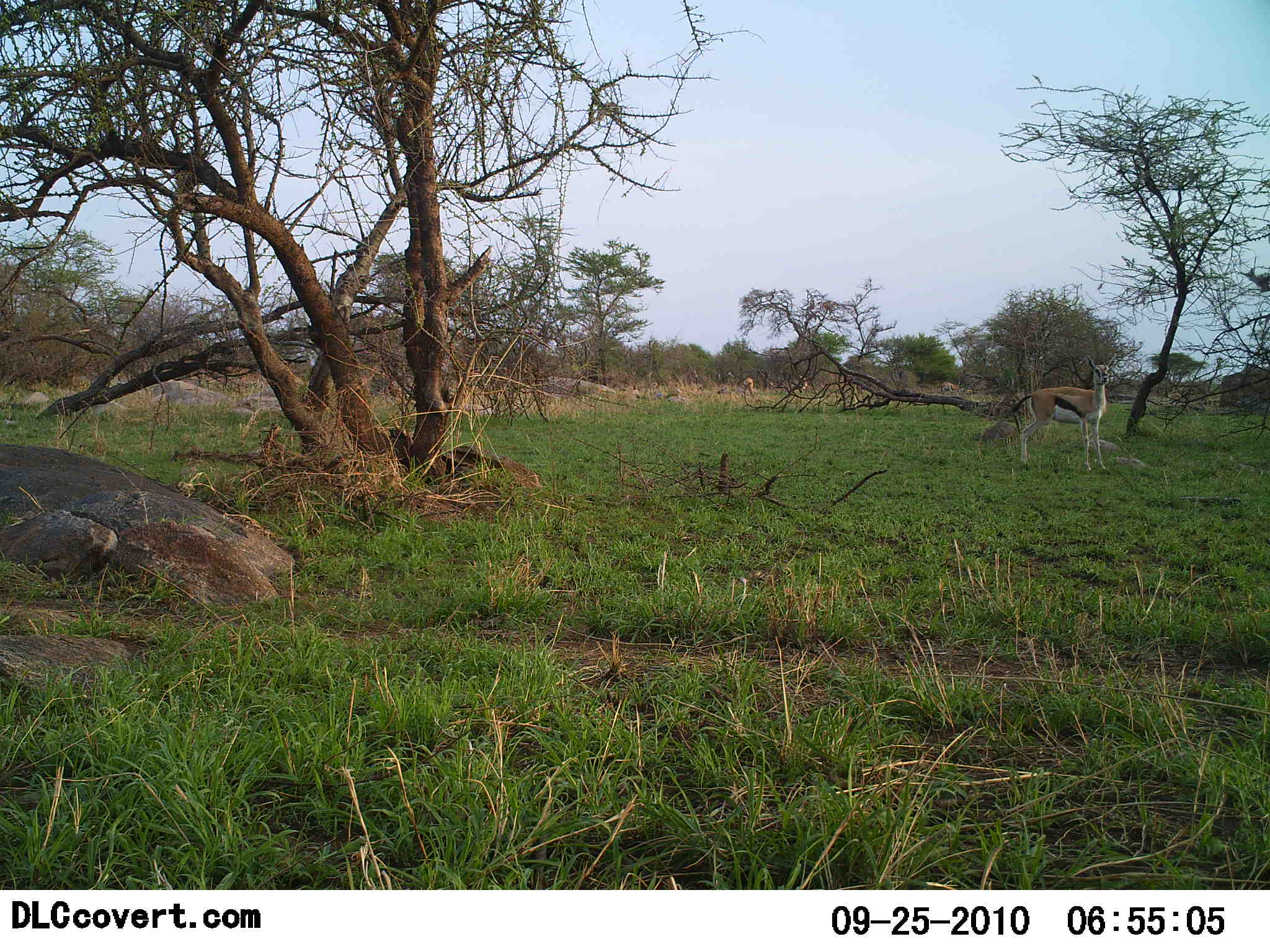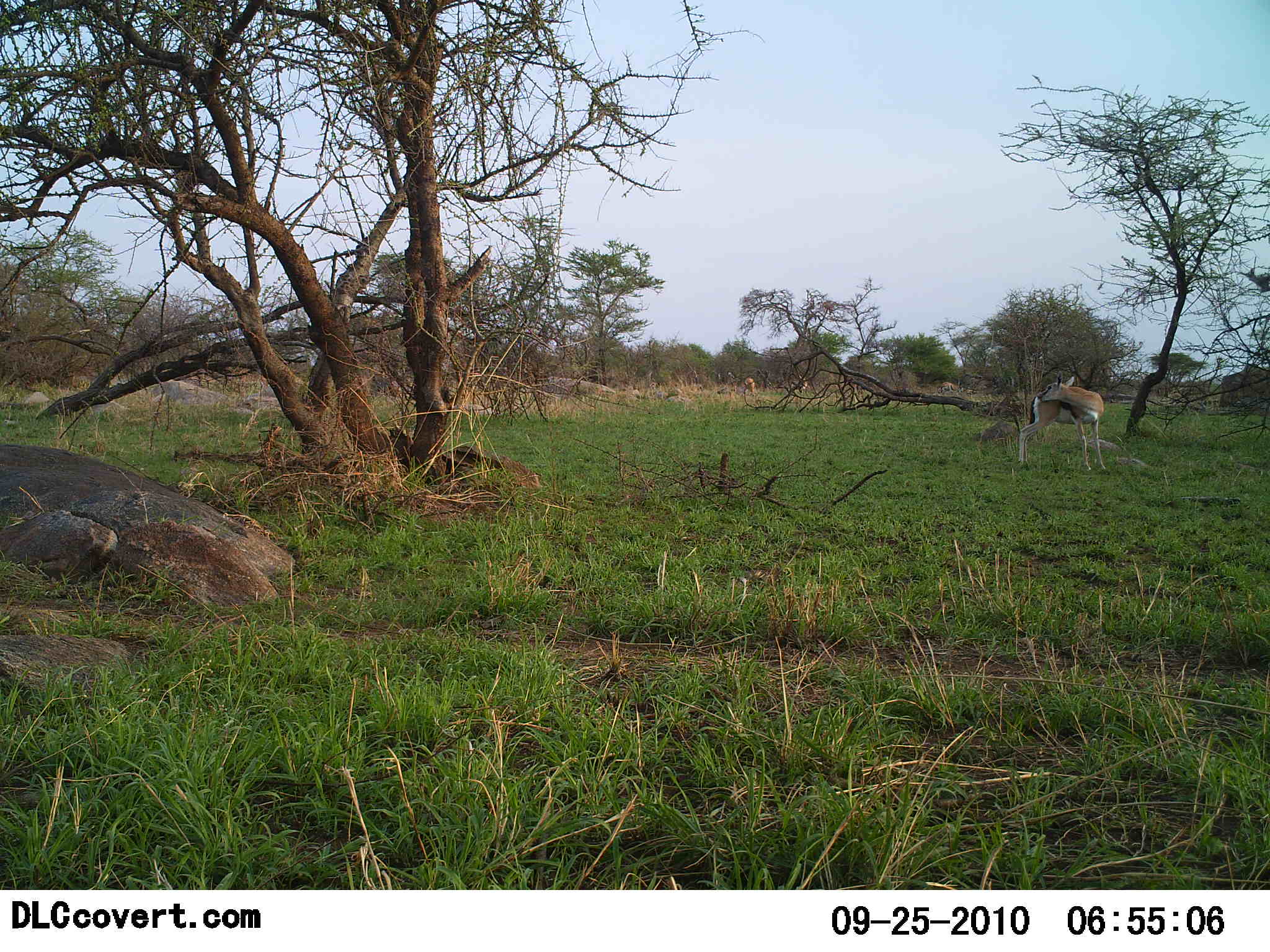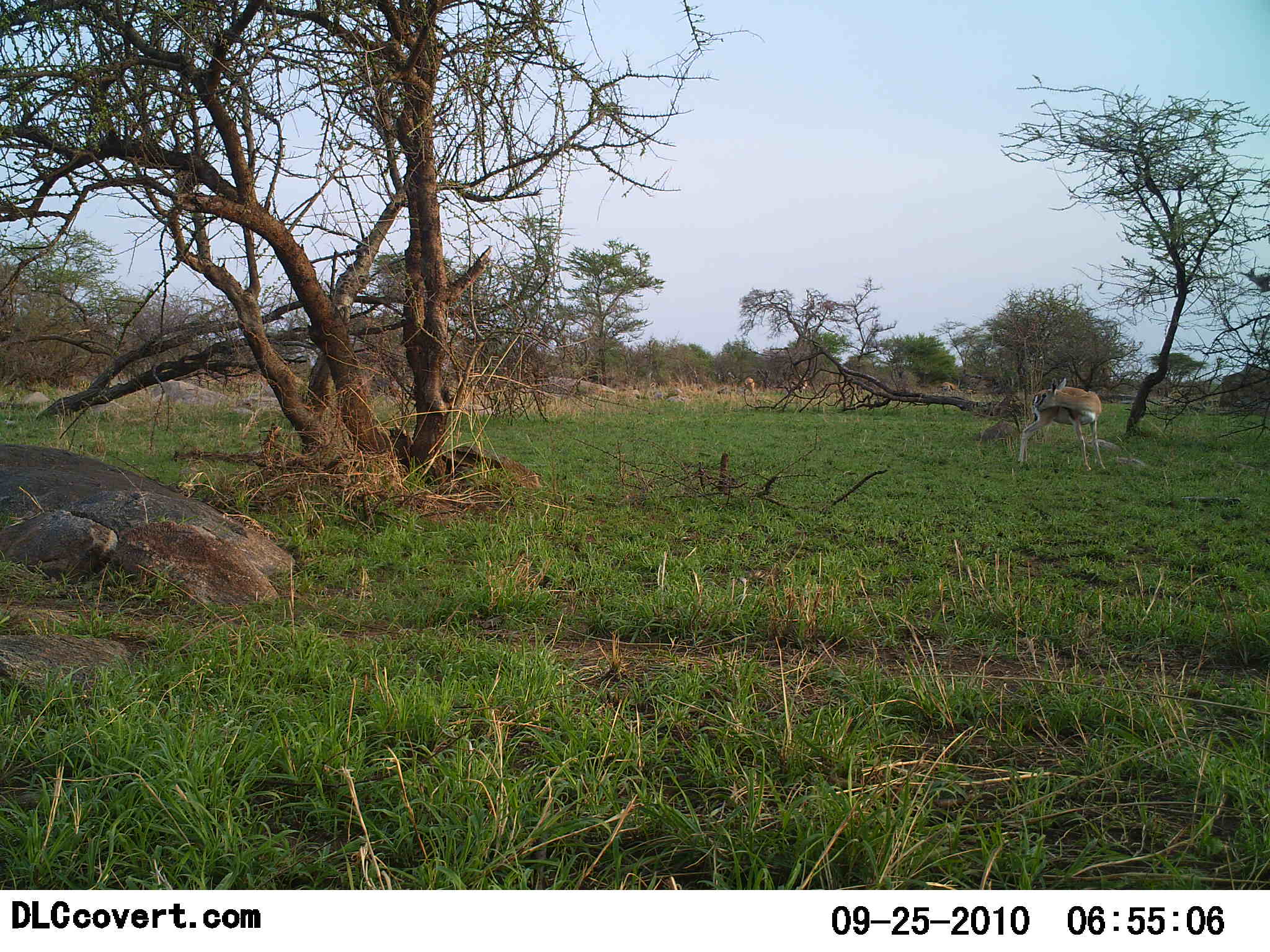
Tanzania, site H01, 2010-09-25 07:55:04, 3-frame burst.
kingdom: Animalia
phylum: Chordata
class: Mammalia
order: Artiodactyla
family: Bovidae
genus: Eudorcas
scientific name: Eudorcas thomsonii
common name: thomson's gazelle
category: gazellethomsons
Gazellethomsons (thomson's gazelle) (Eudorcas thomsonii), count 1. Behavior (volunteer vote fractions): standing 93%, resting 0%, moving 7%, interacting 0%. Young present (vote fraction): 0%. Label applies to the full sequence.